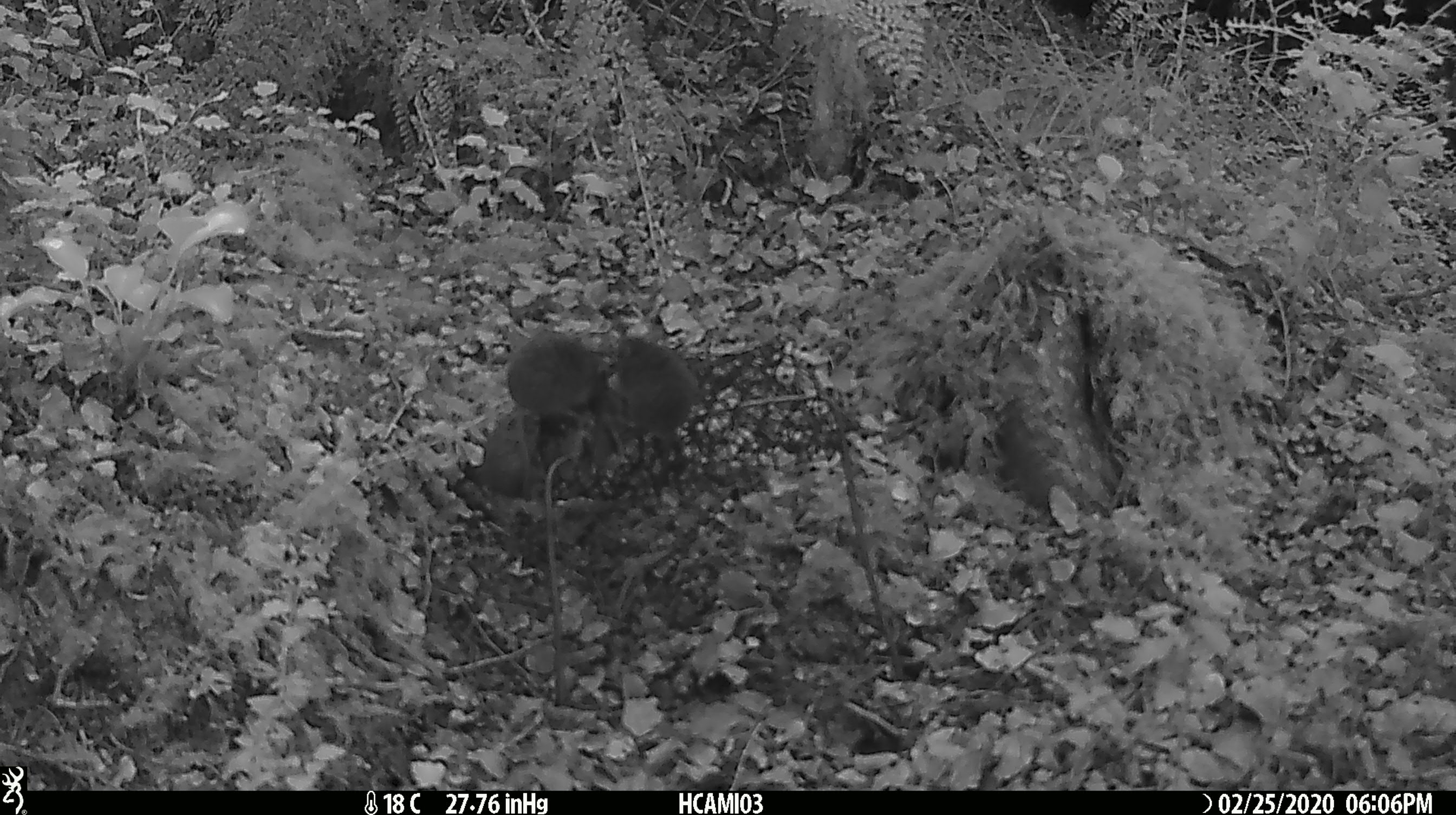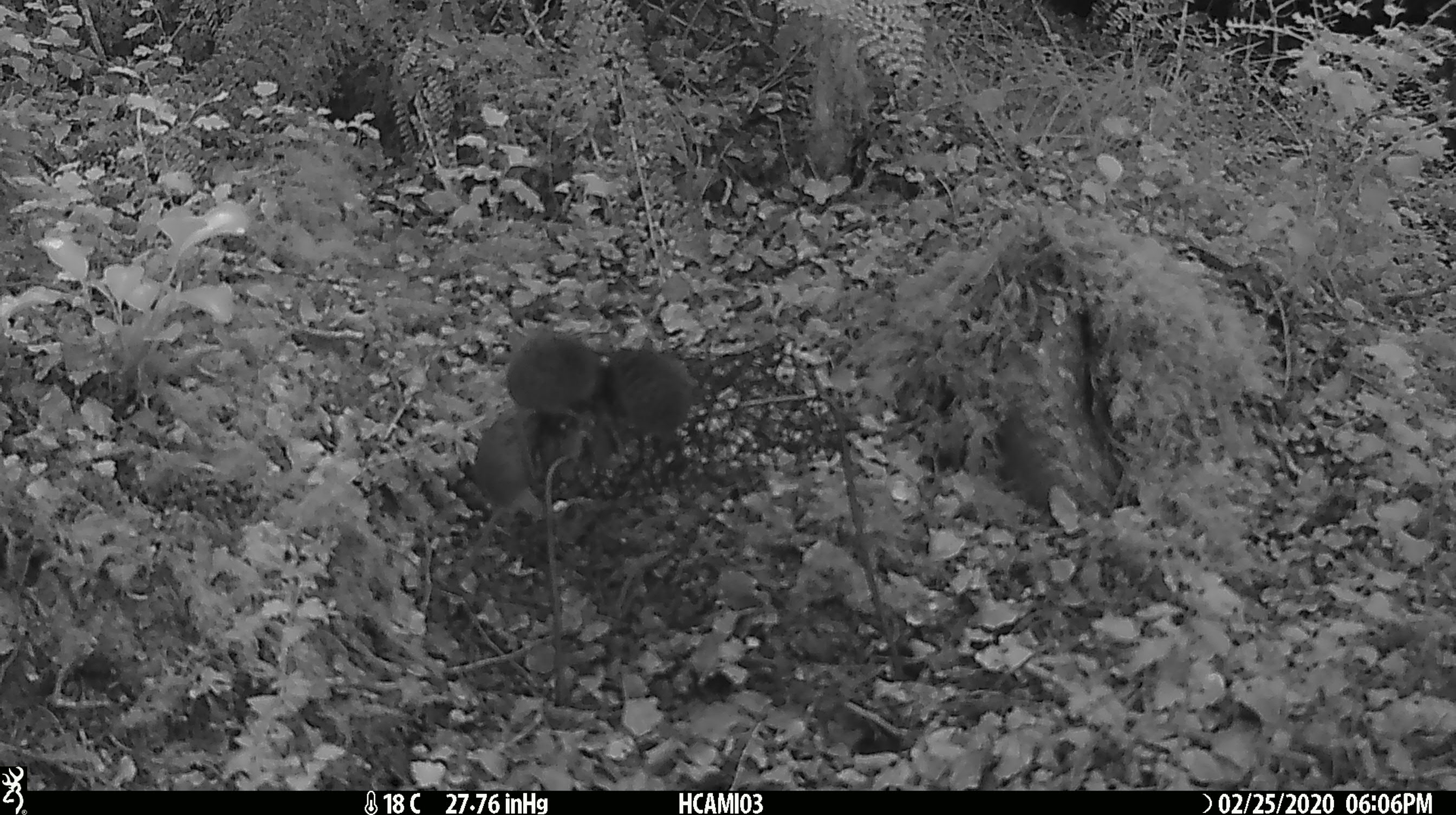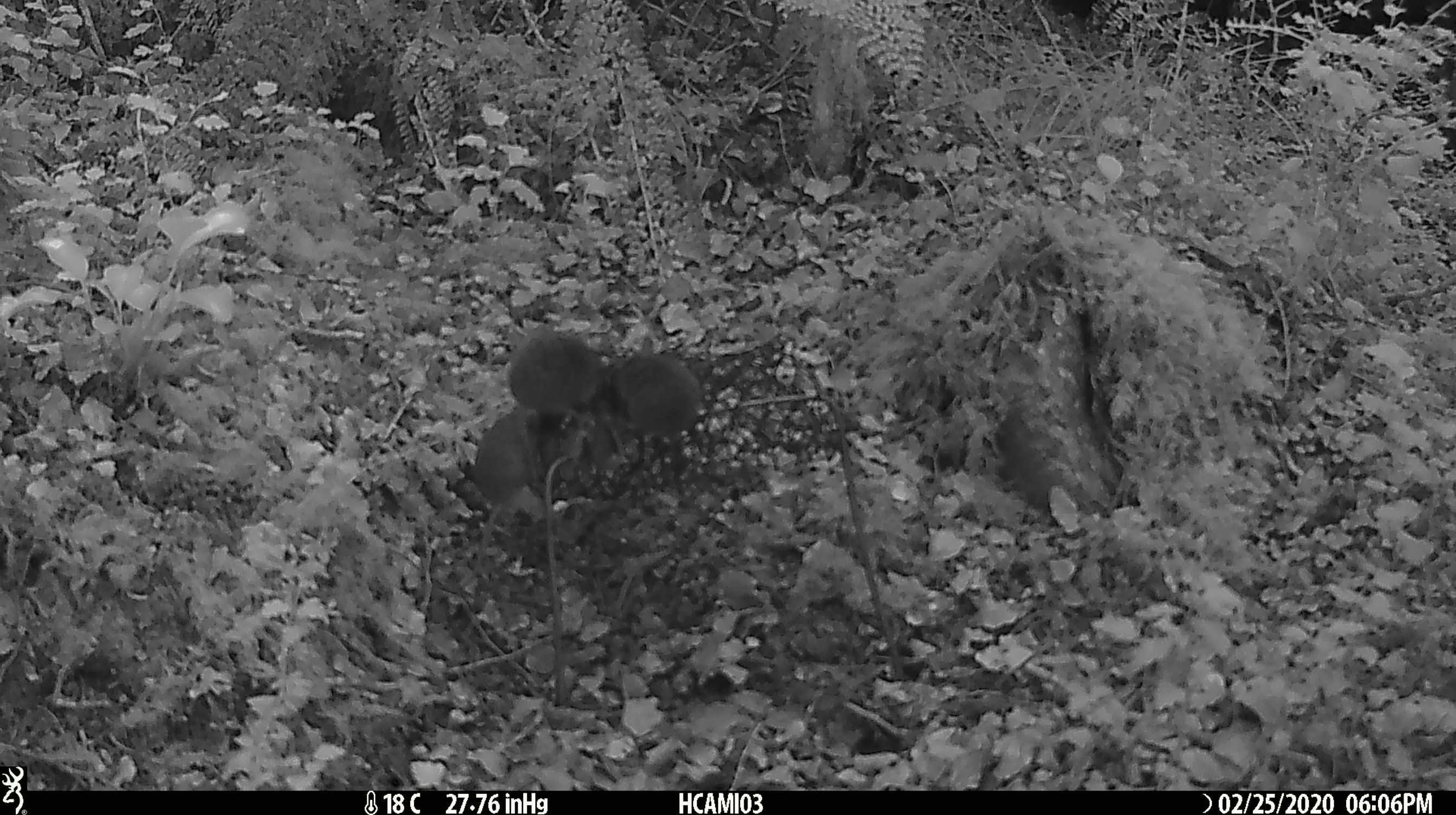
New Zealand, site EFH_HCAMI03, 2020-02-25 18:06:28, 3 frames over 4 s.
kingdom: Animalia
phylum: Chordata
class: Mammalia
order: Rodentia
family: Muridae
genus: Mus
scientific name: Mus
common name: mouse